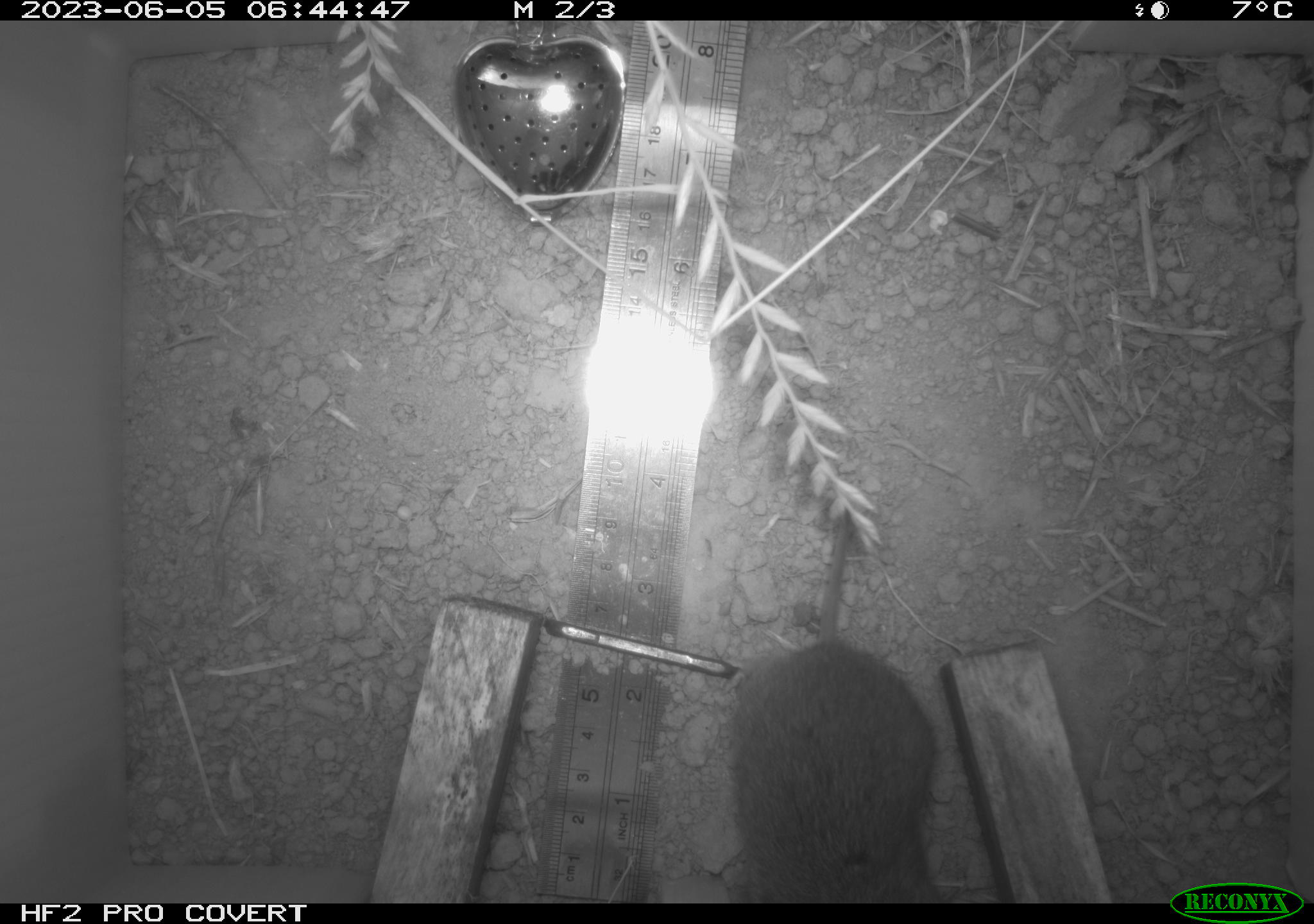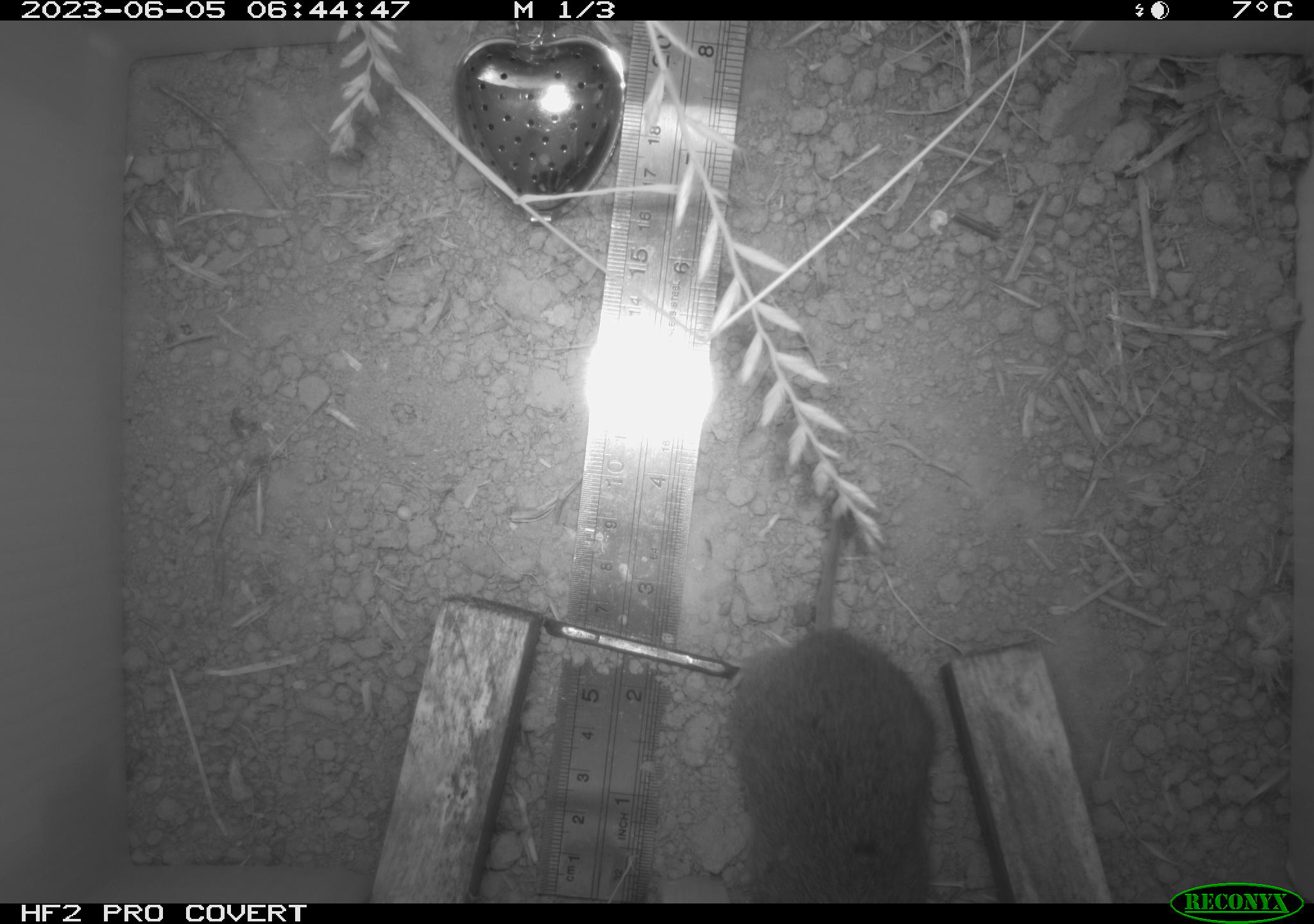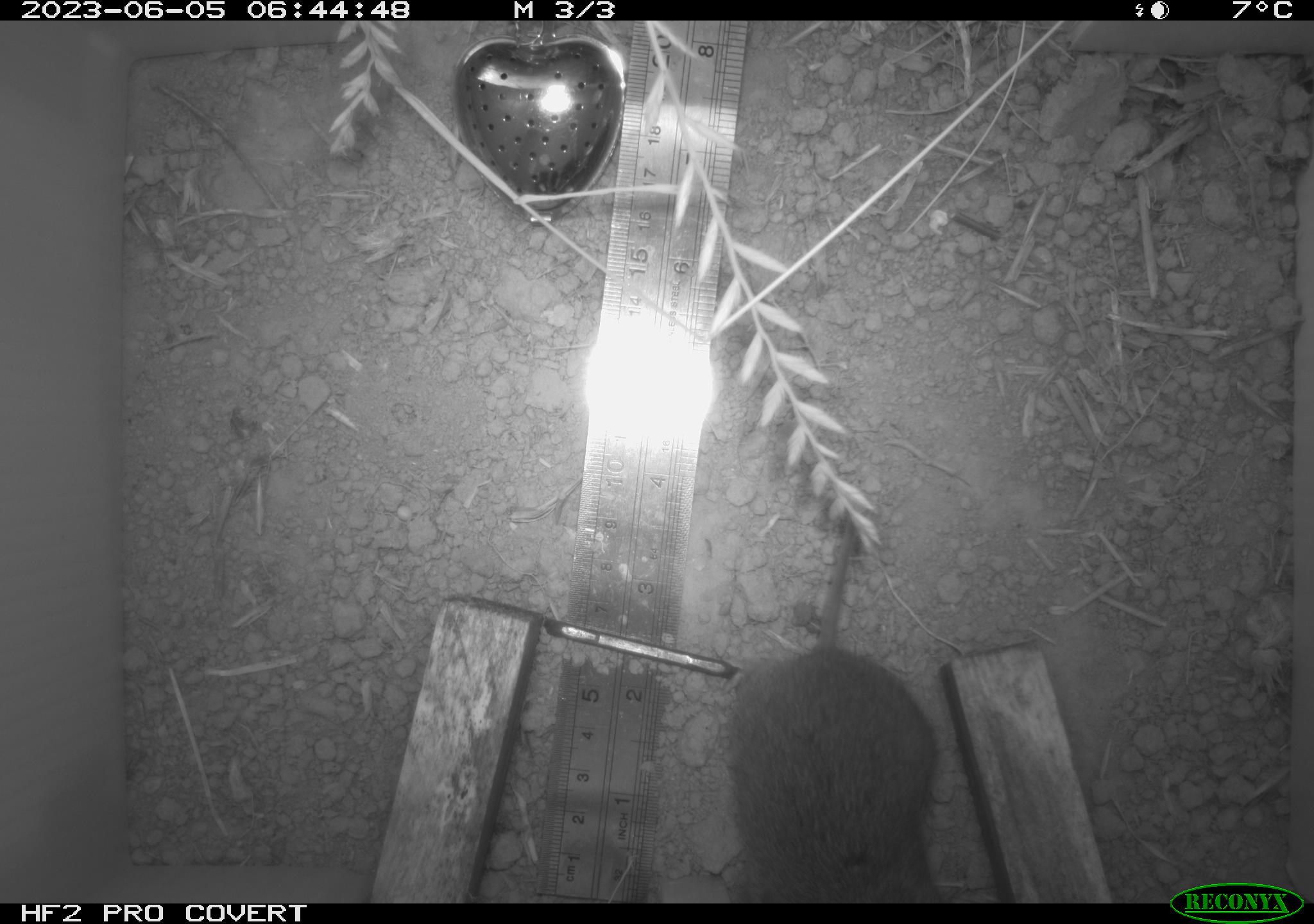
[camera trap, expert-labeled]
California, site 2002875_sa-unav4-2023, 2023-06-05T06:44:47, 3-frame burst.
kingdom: Animalia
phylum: Chordata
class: Mammalia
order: Rodentia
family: Cricetidae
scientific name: Arvicolinae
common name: voles, lemmings, and muskrats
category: arvicolinae subfamily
Arvicolinae subfamily (voles, lemmings, and muskrats) (Arvicolinae).